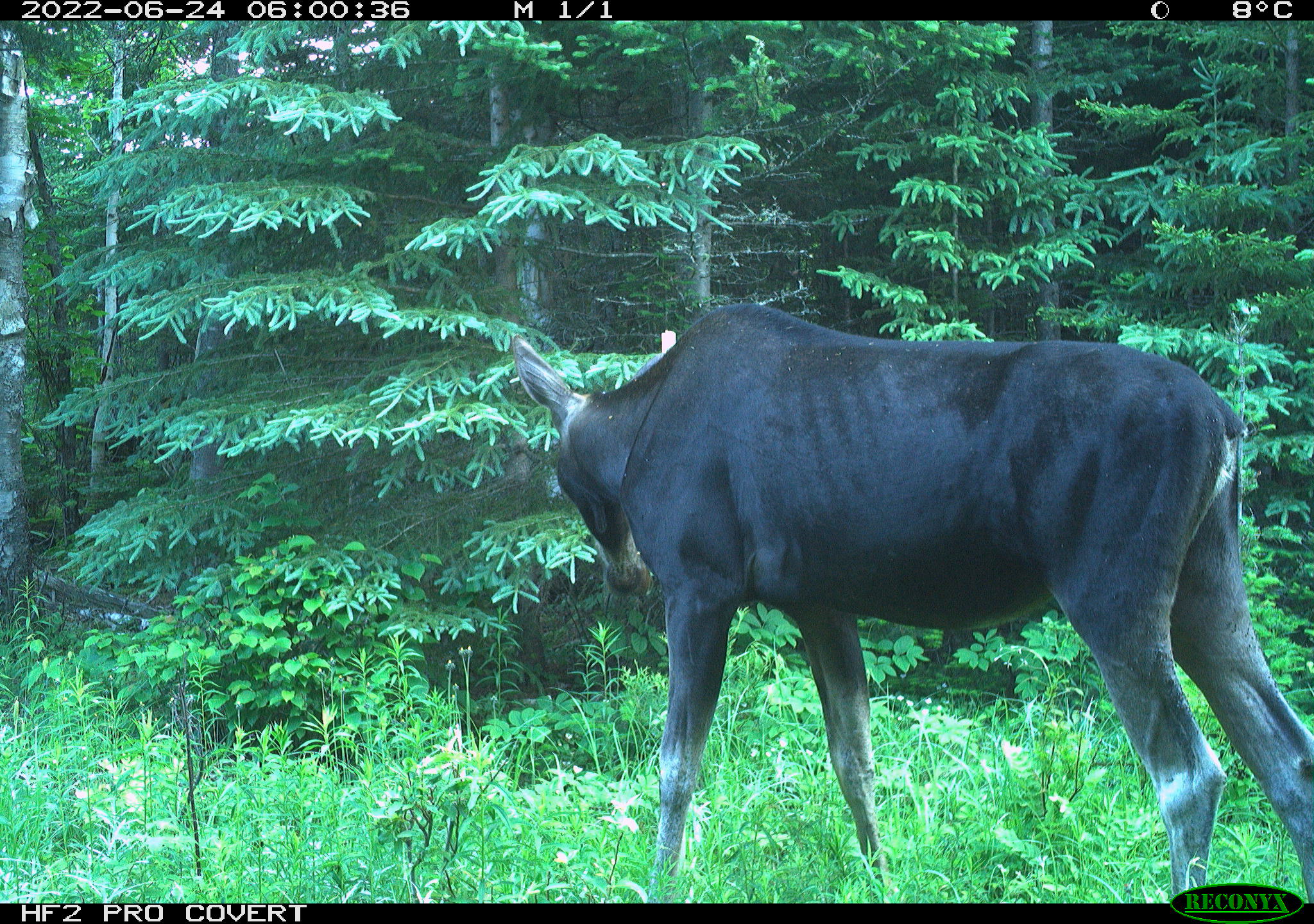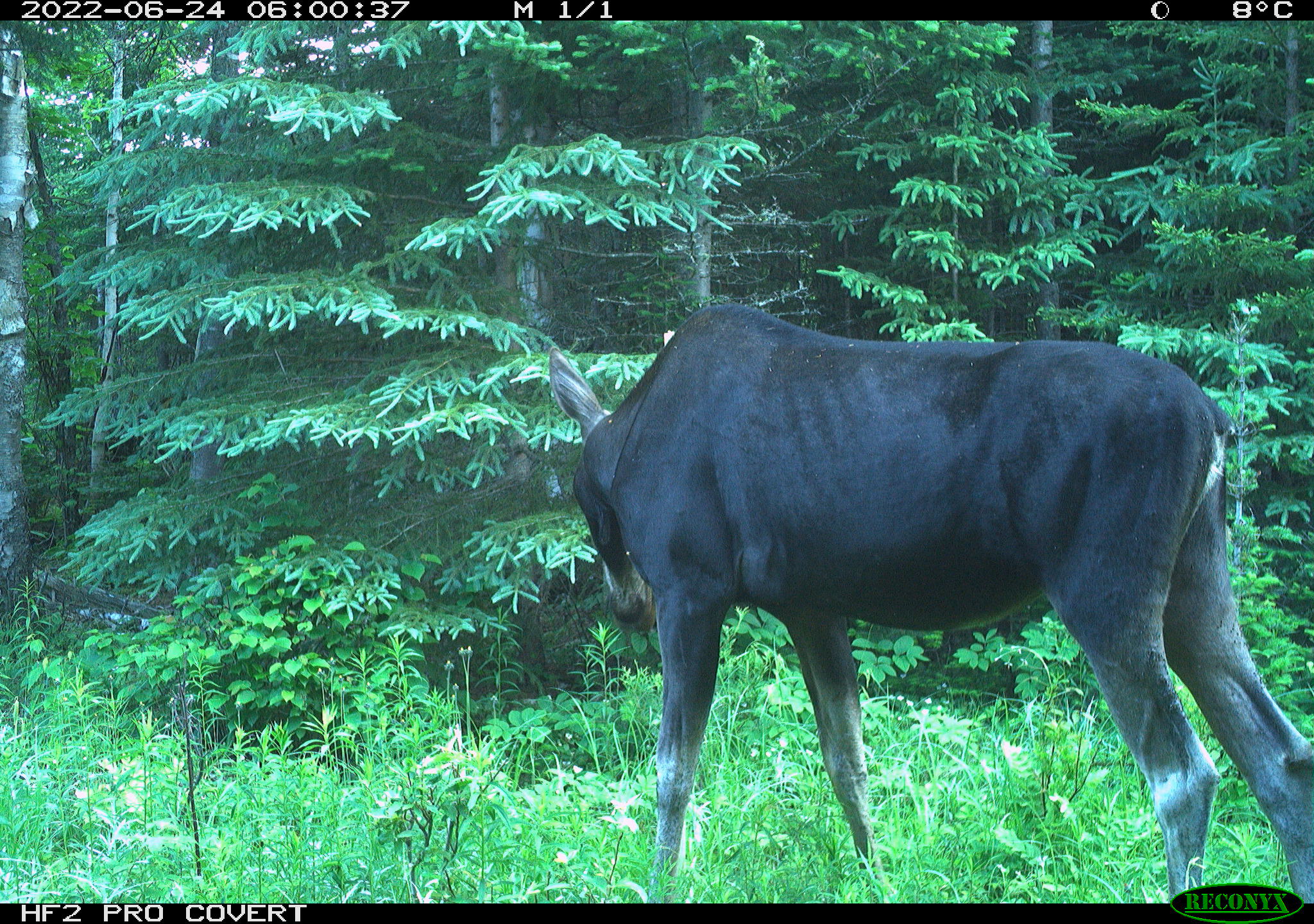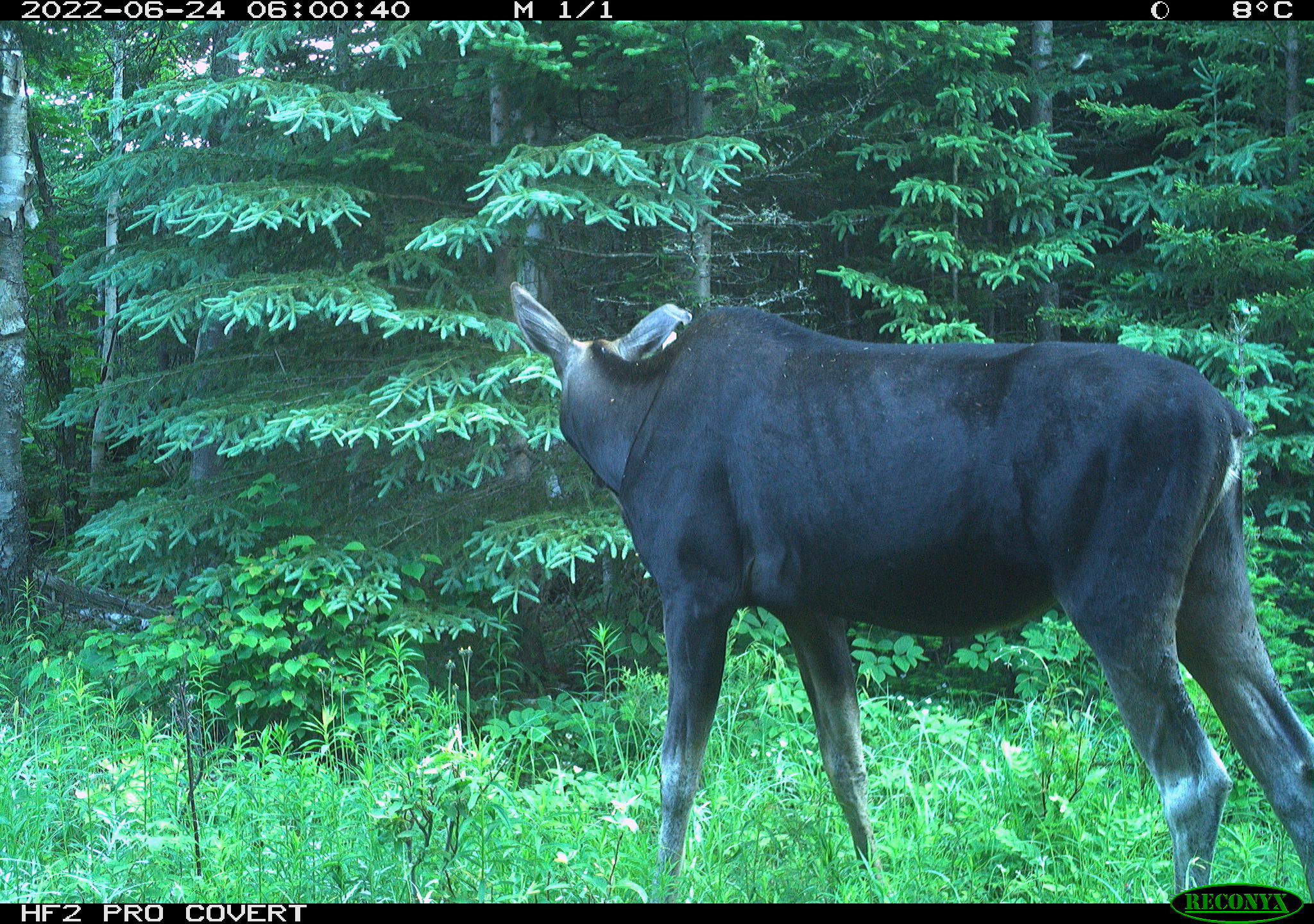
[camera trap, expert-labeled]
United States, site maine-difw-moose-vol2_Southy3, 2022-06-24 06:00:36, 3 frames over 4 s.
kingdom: Animalia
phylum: Chordata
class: Mammalia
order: Artiodactyla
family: Cervidae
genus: Alces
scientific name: Alces alces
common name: moose